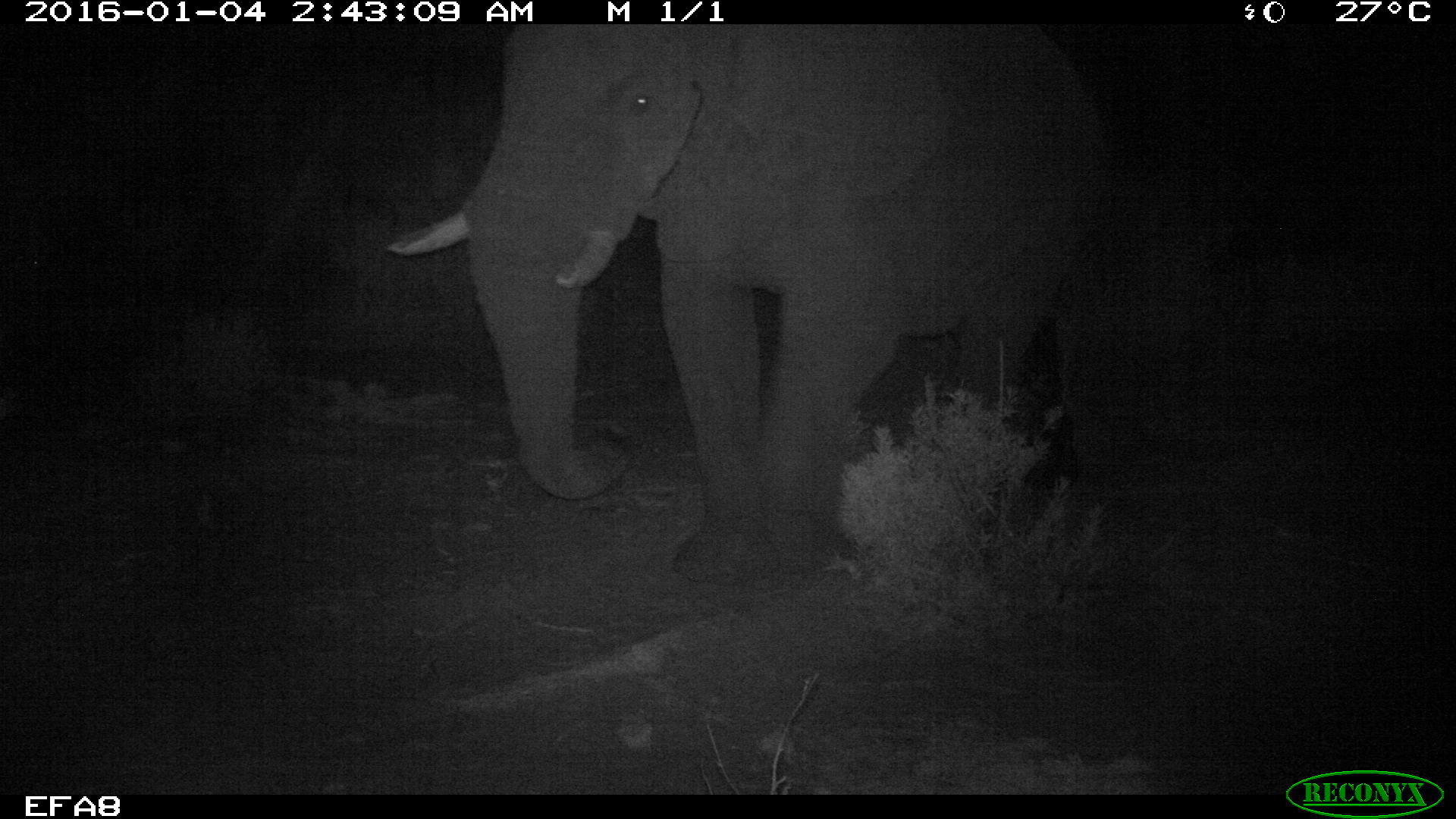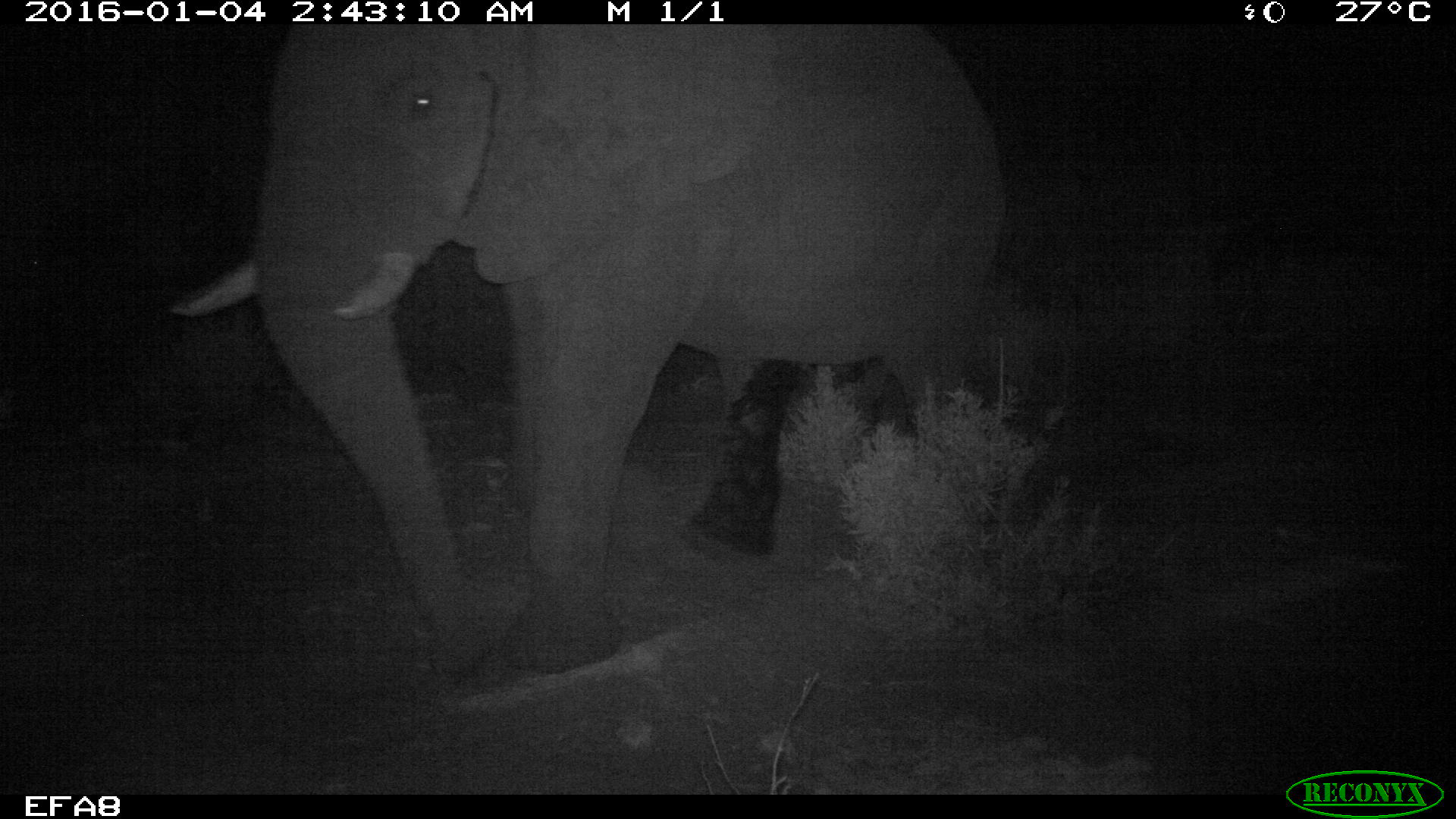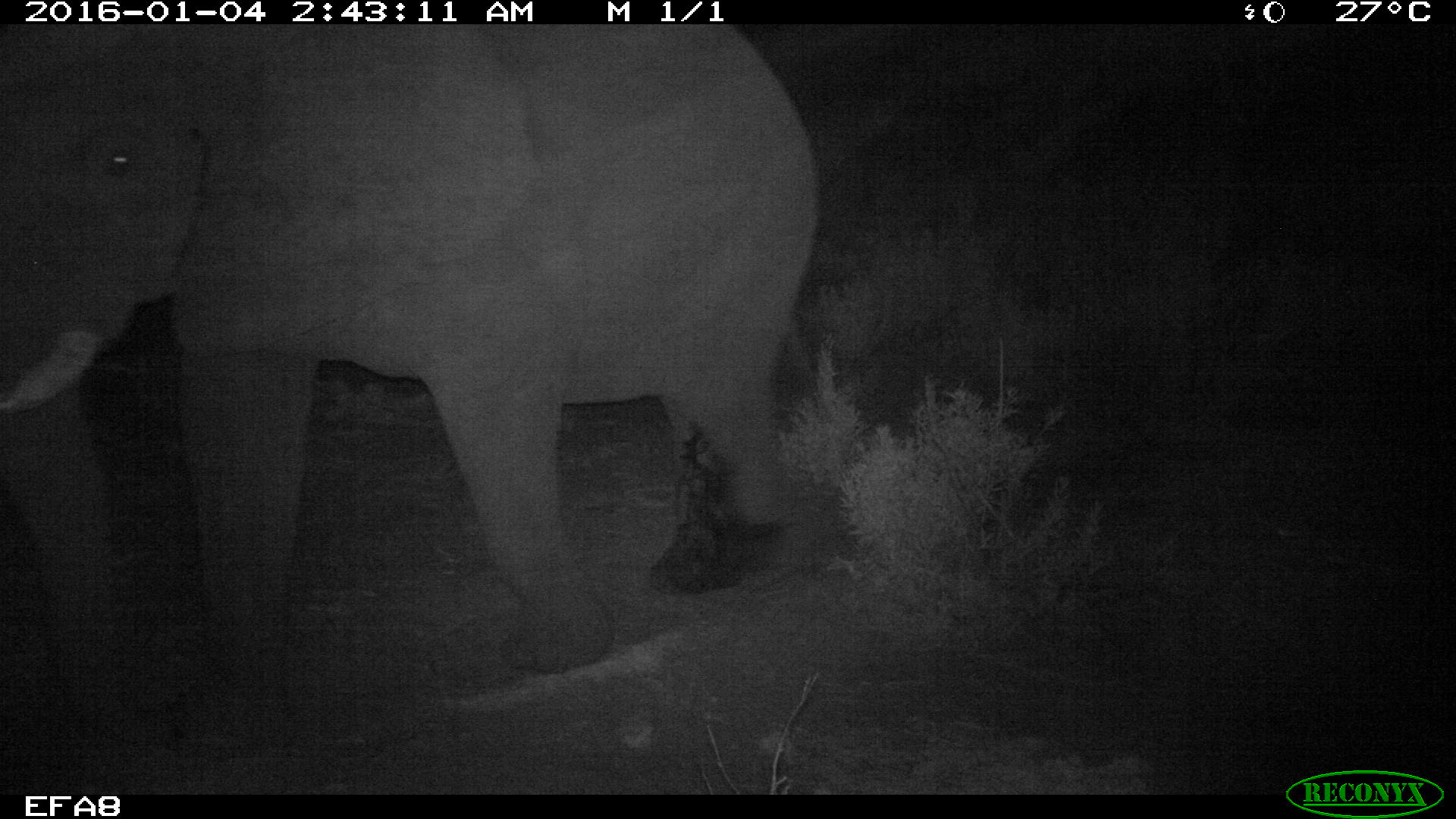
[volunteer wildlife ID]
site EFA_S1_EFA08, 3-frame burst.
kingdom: Animalia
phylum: Chordata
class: Mammalia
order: Proboscidea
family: Elephantidae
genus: Loxodonta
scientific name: Loxodonta africana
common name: african bush elephant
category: elephant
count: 1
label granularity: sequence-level